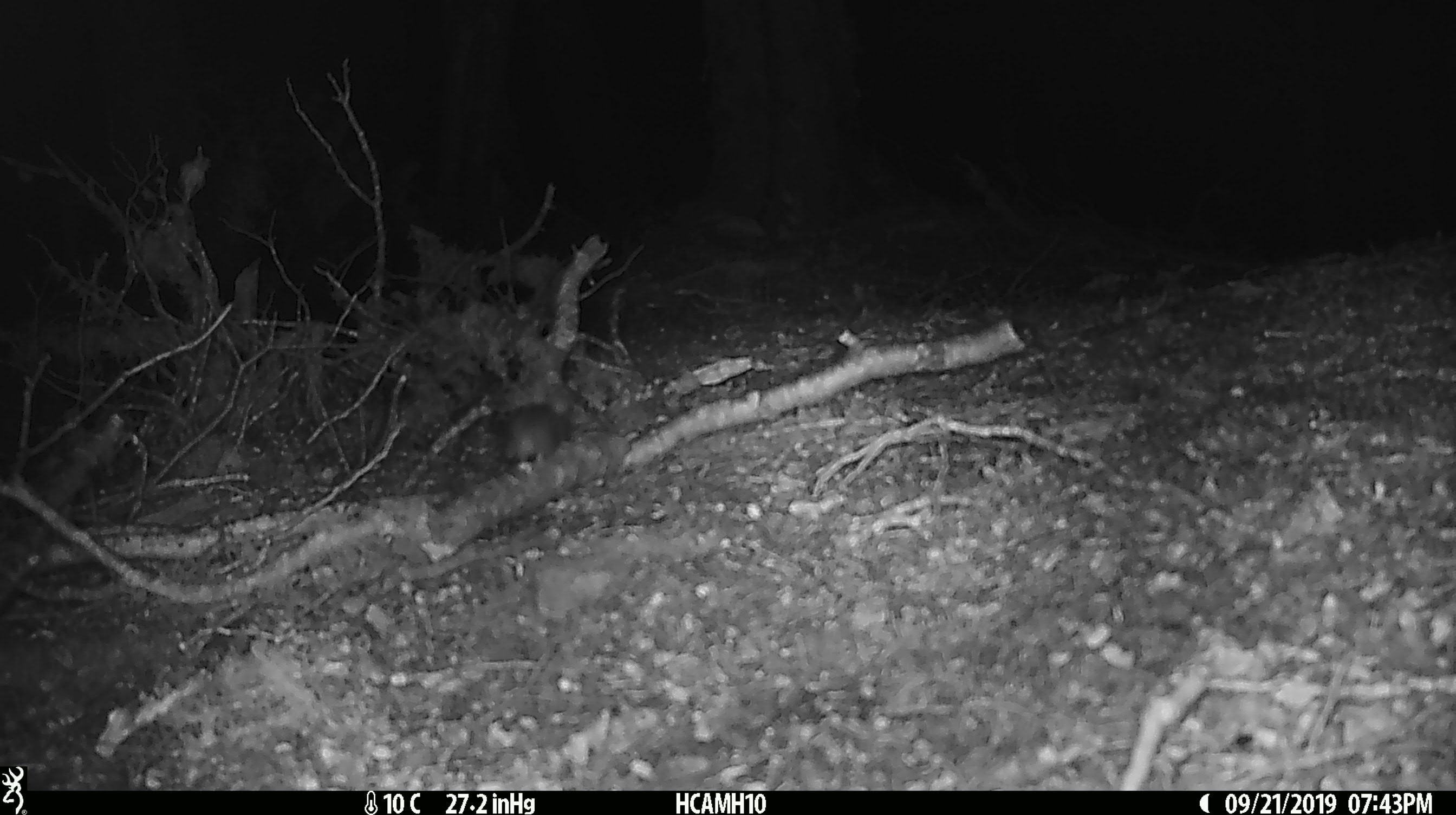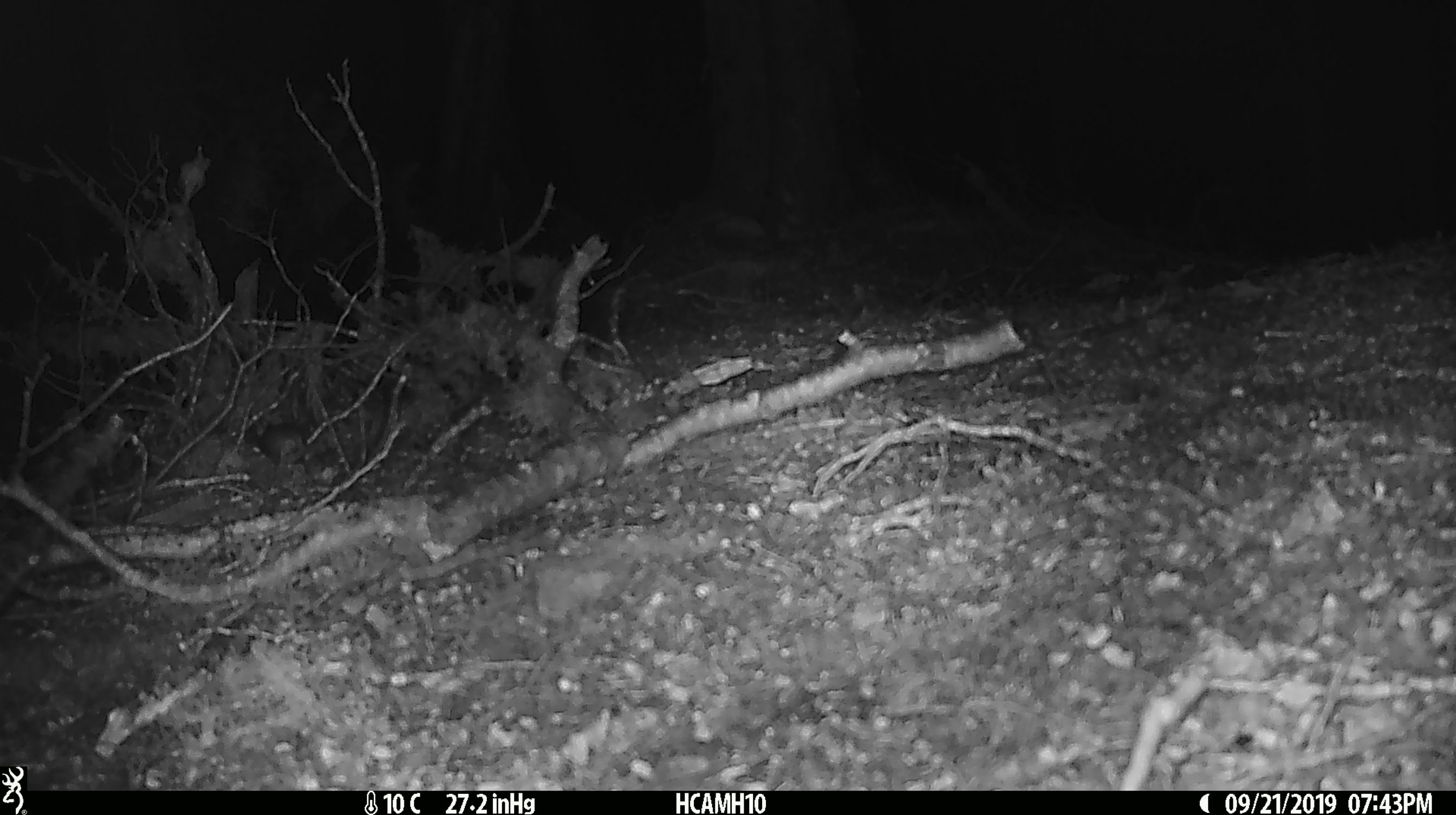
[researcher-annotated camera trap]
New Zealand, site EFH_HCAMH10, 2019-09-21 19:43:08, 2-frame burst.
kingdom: Animalia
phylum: Chordata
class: Mammalia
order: Rodentia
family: Muridae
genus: Mus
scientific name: Mus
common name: mouse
Mouse (Mus).